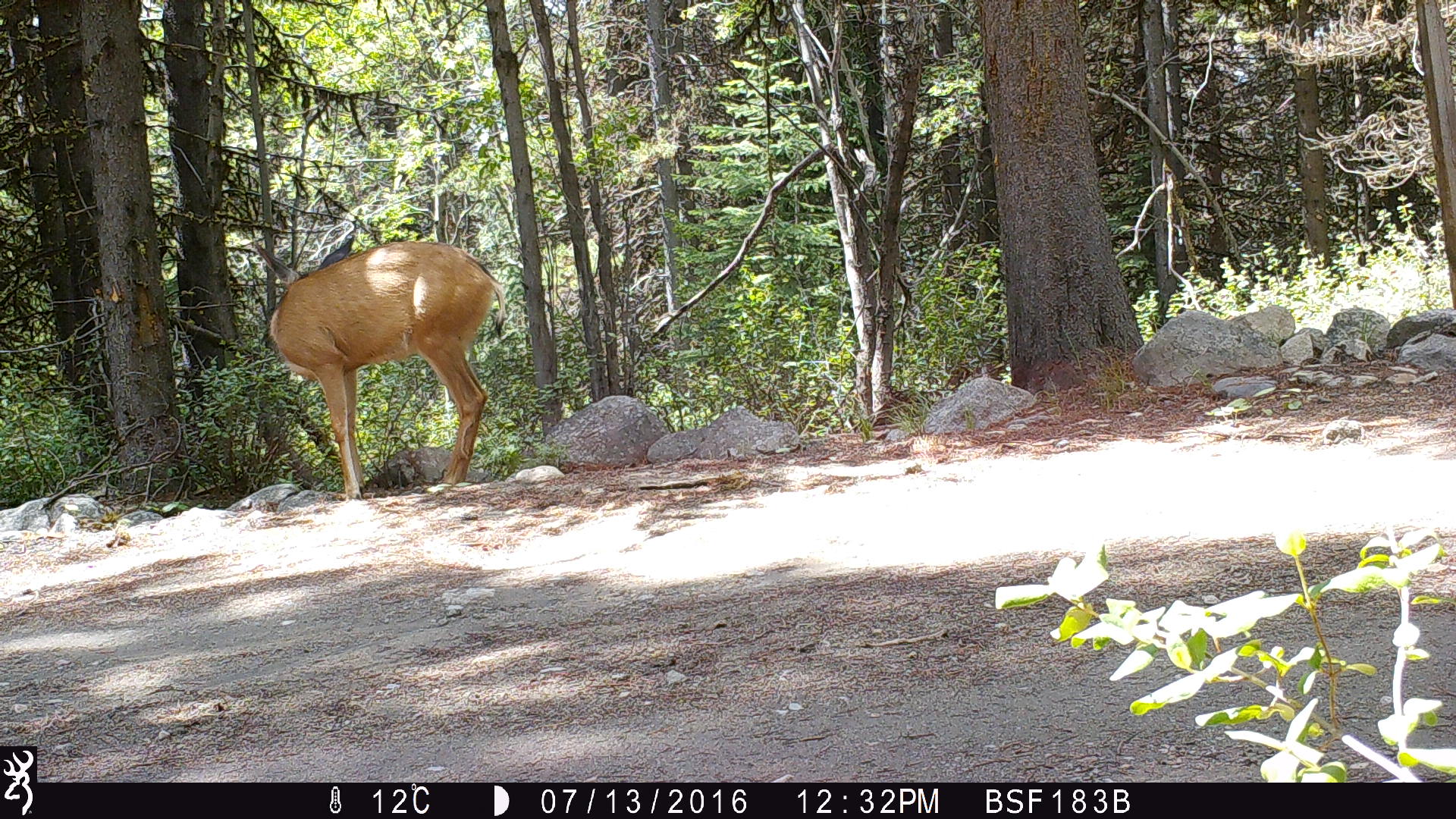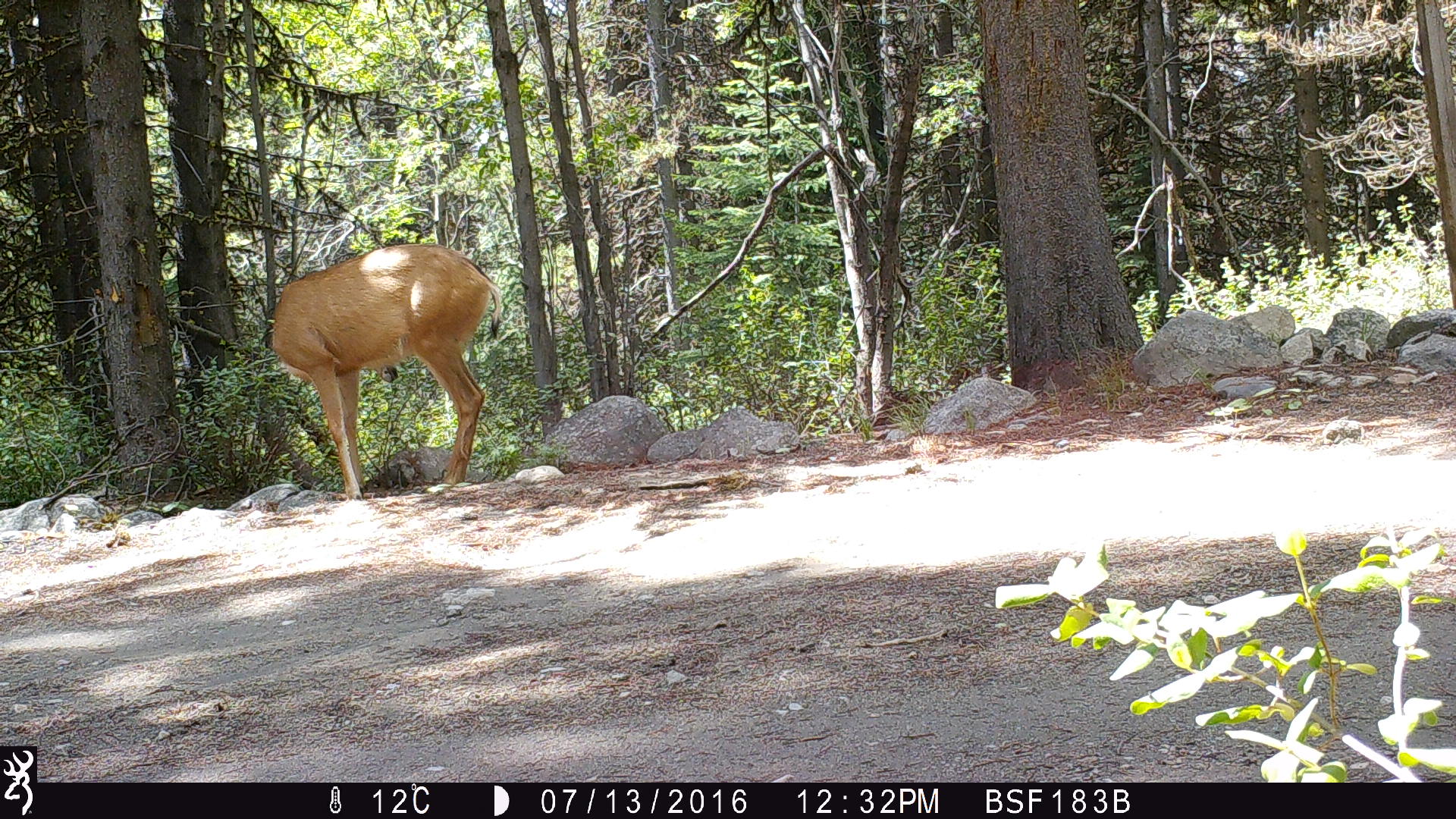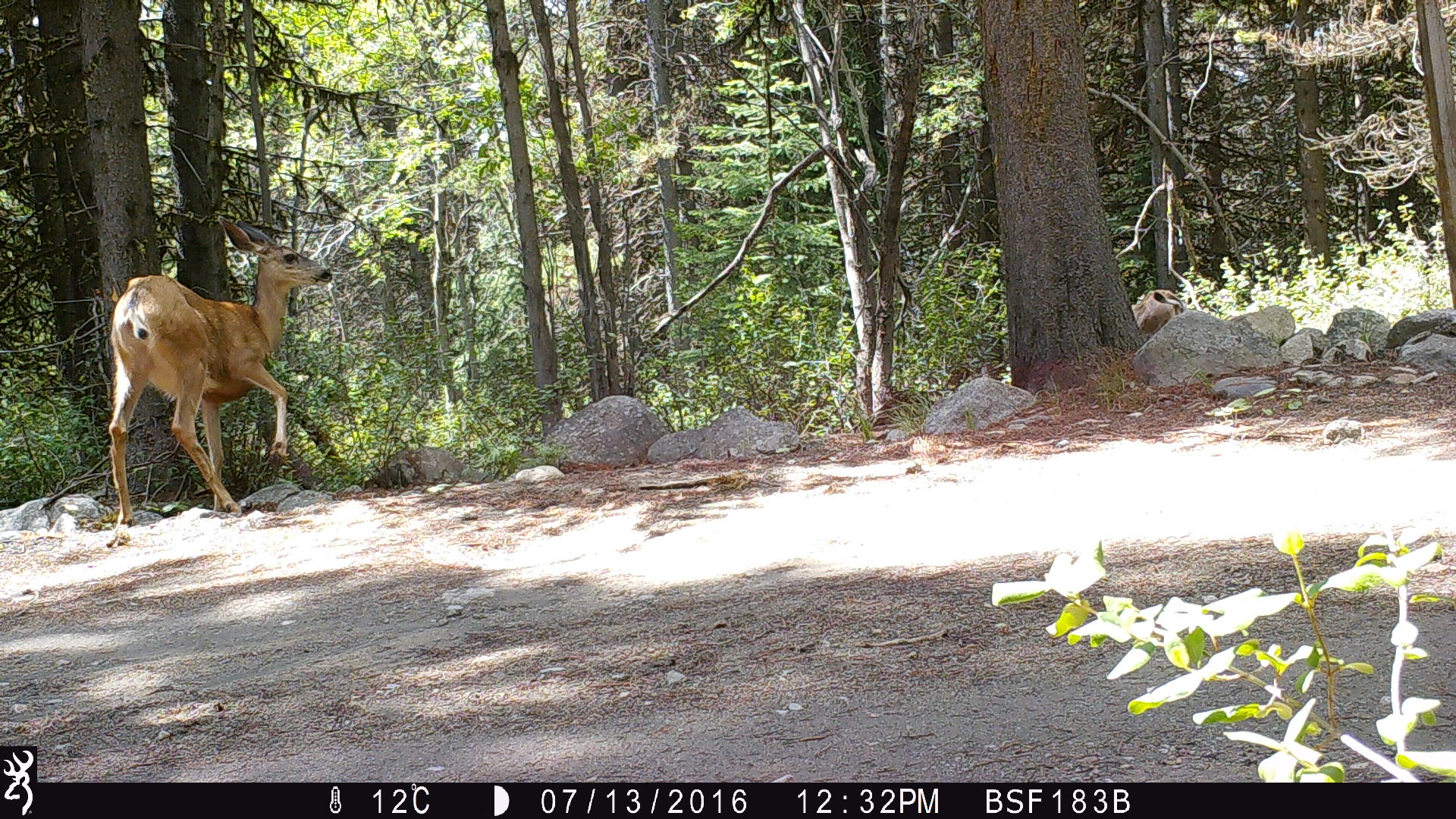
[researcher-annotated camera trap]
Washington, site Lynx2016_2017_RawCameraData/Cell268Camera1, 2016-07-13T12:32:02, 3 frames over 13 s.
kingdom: Animalia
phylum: Chordata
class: Mammalia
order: Artiodactyla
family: Cervidae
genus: Odocoileus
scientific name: Odocoileus hemionus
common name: mule deer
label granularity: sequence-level